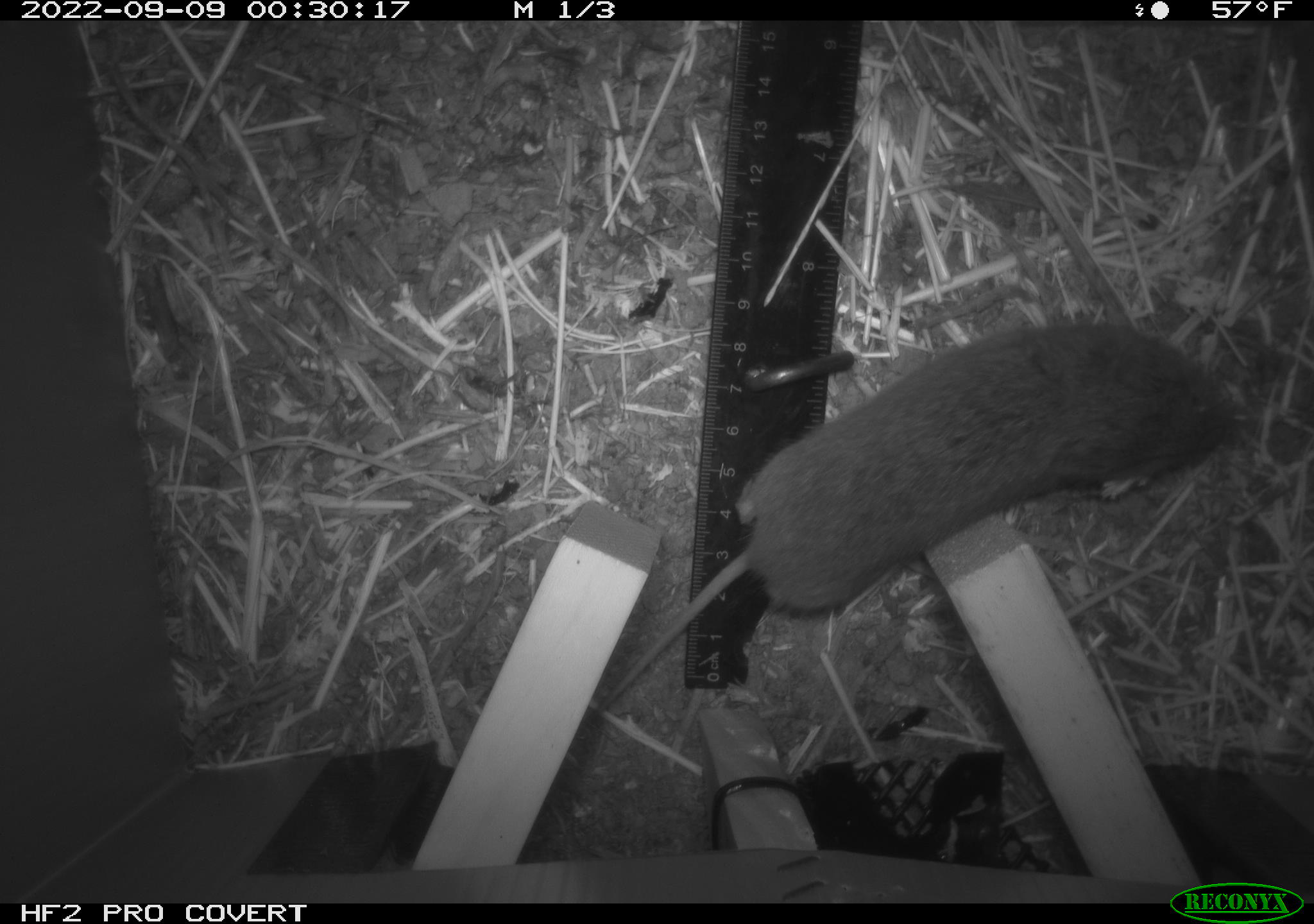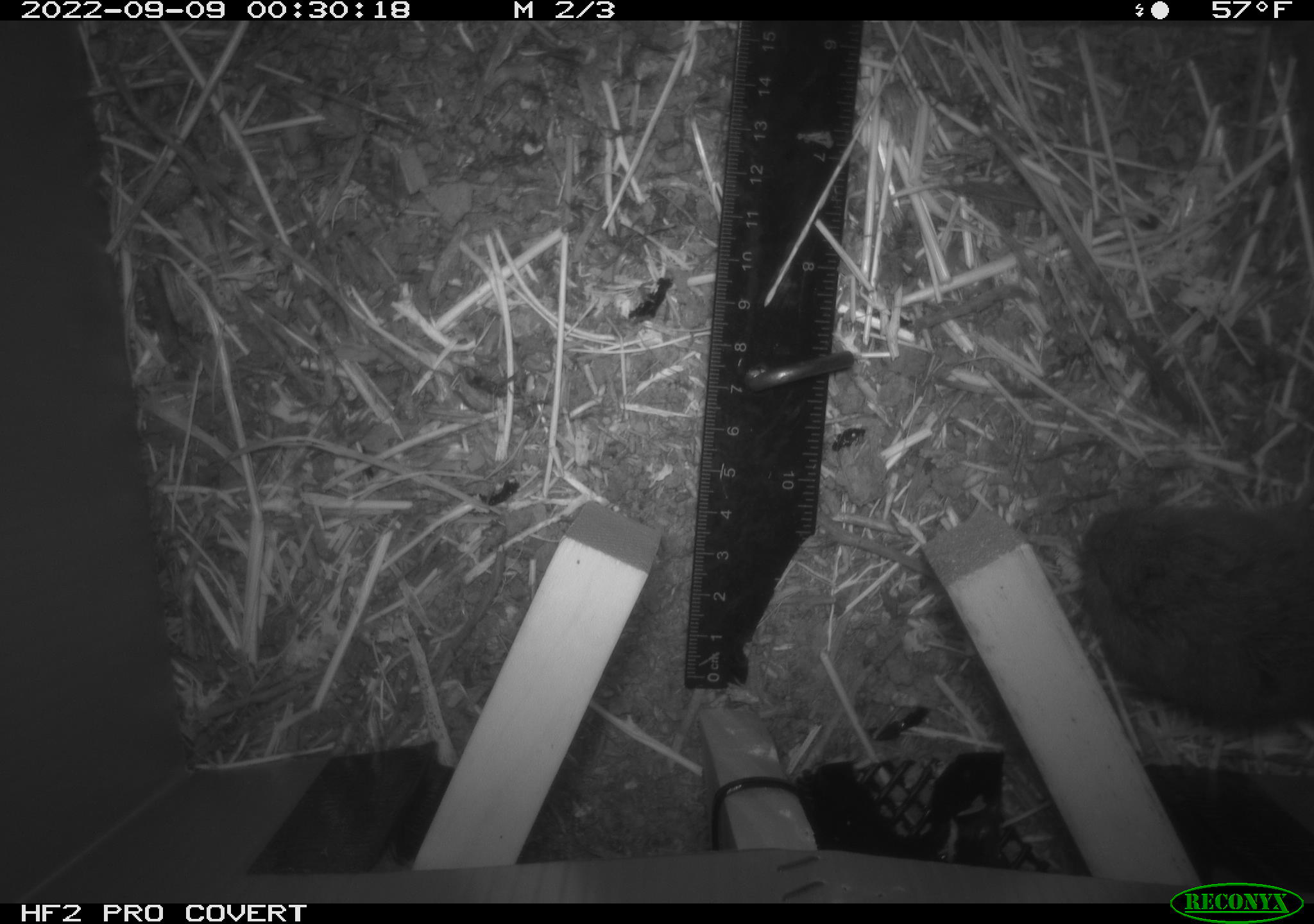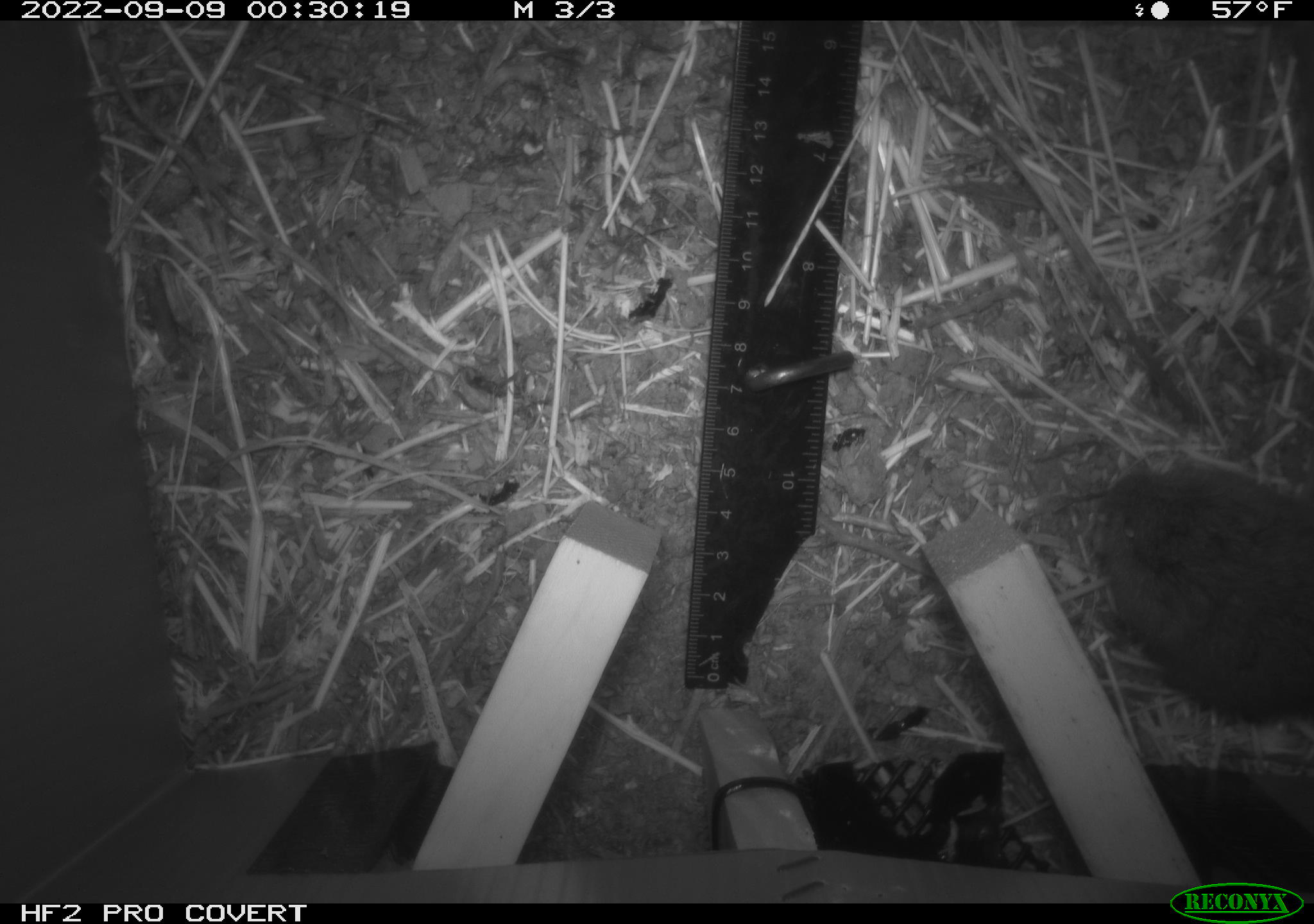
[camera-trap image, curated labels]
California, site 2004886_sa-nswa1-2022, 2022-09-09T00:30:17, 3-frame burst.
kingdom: Animalia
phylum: Chordata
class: Mammalia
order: Rodentia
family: Cricetidae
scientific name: Cricetidae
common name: hamsters, voles, lemmings, and allies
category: cricetidae family